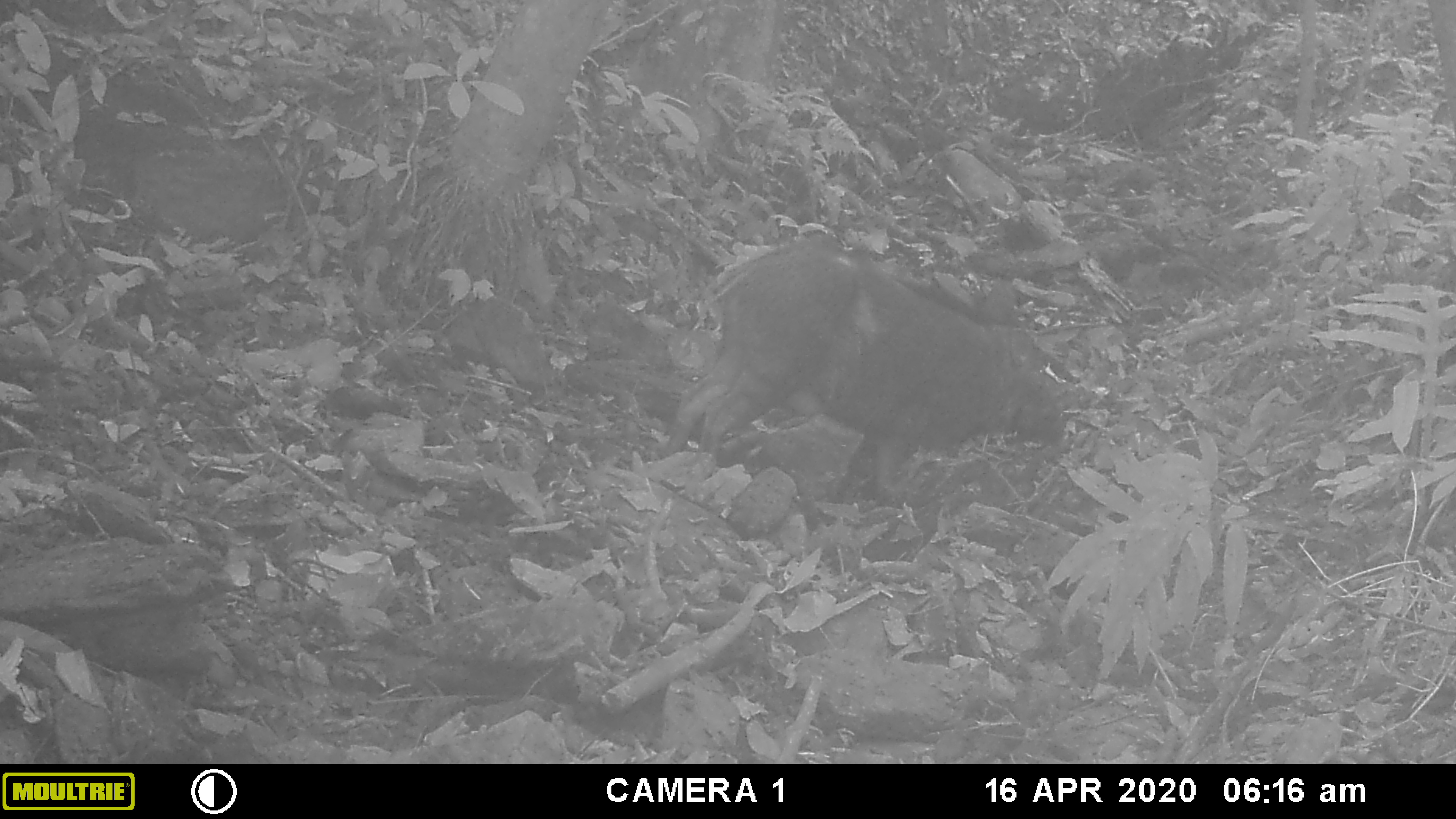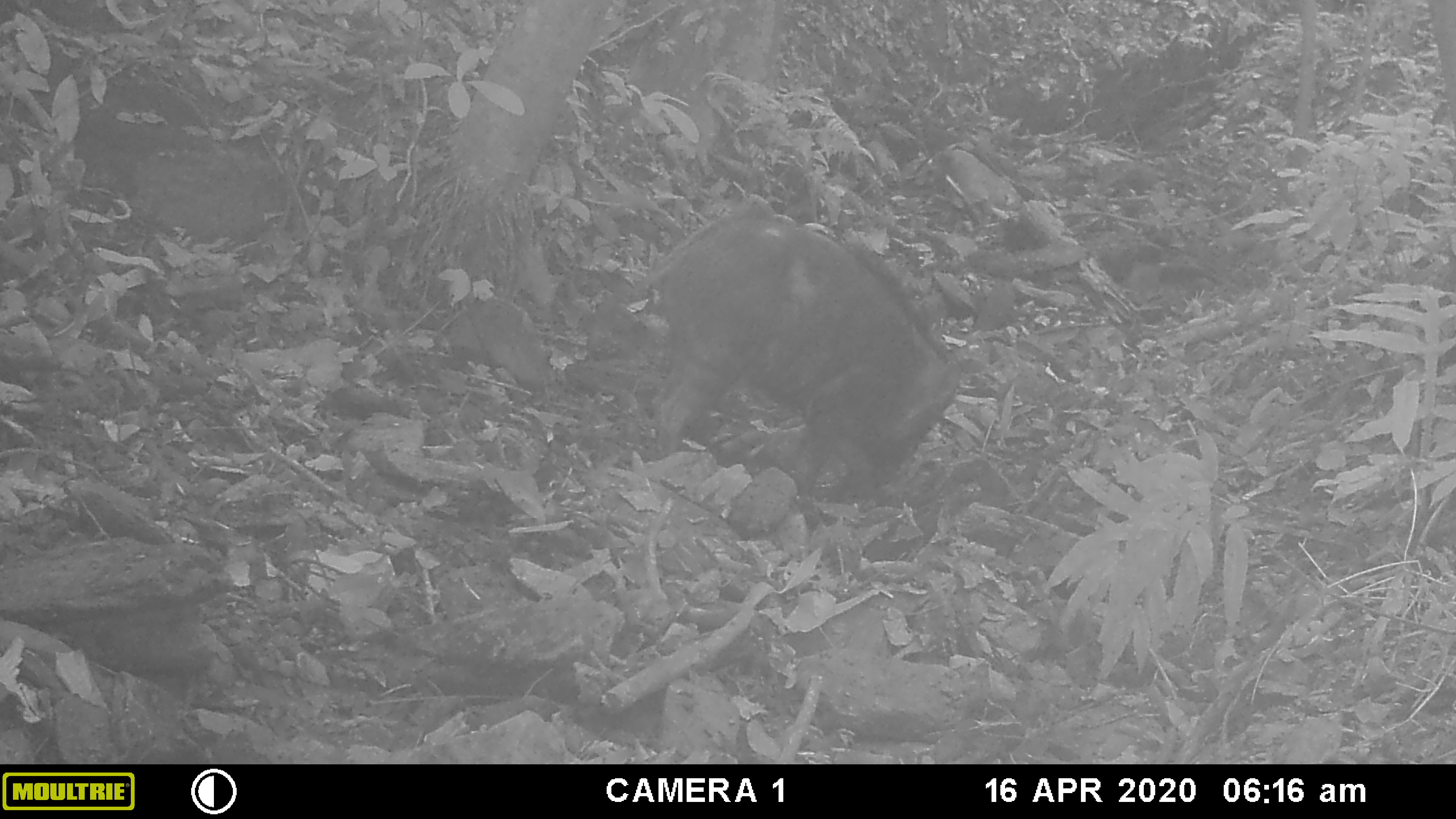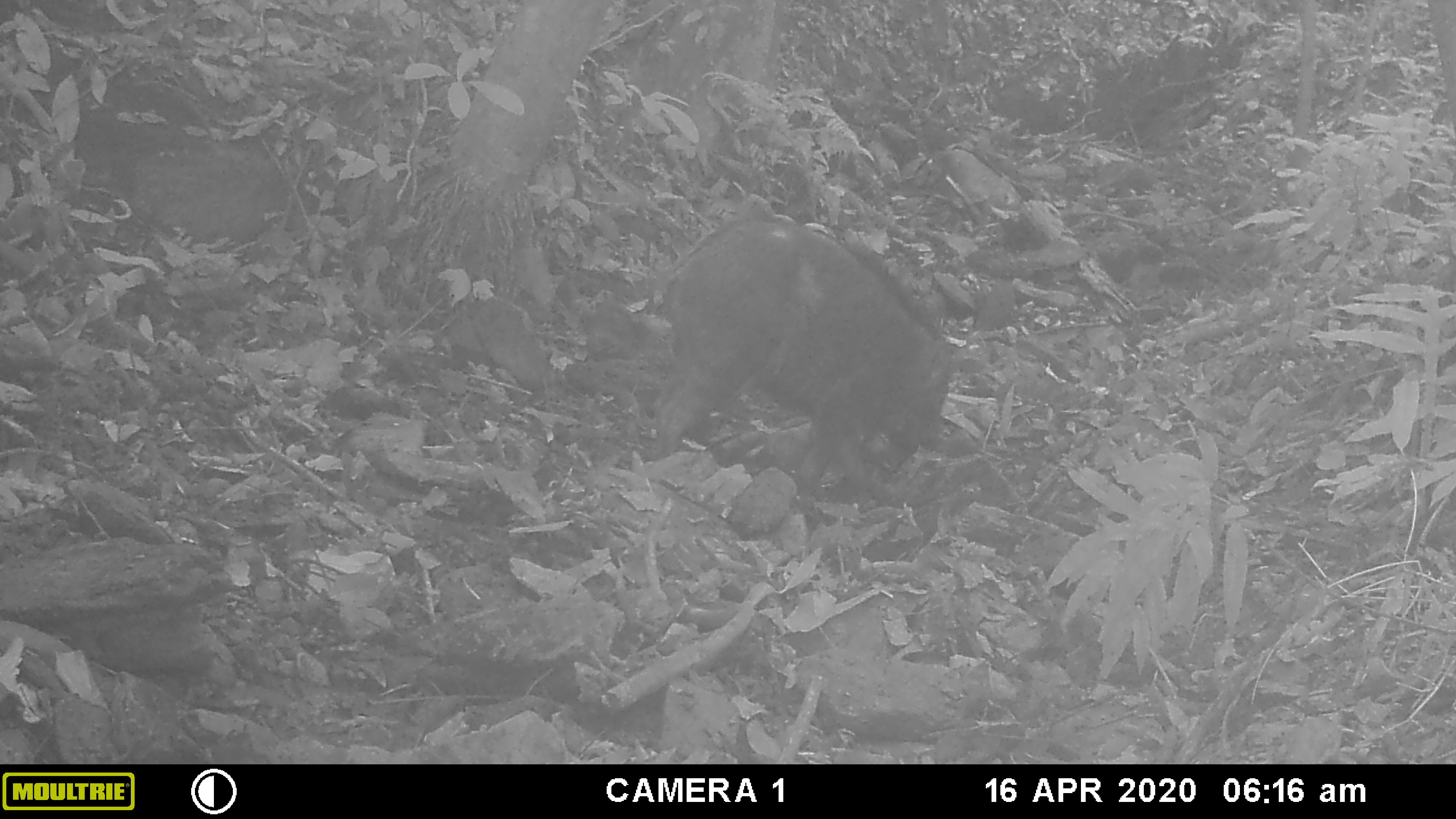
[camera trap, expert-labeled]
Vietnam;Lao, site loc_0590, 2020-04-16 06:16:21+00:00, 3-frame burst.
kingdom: Animalia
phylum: Chordata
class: Mammalia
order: Artiodactyla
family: Suidae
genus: Sus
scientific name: Sus scrofa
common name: eurasian wild pig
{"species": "eurasian wild pig (Sus scrofa)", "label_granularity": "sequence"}